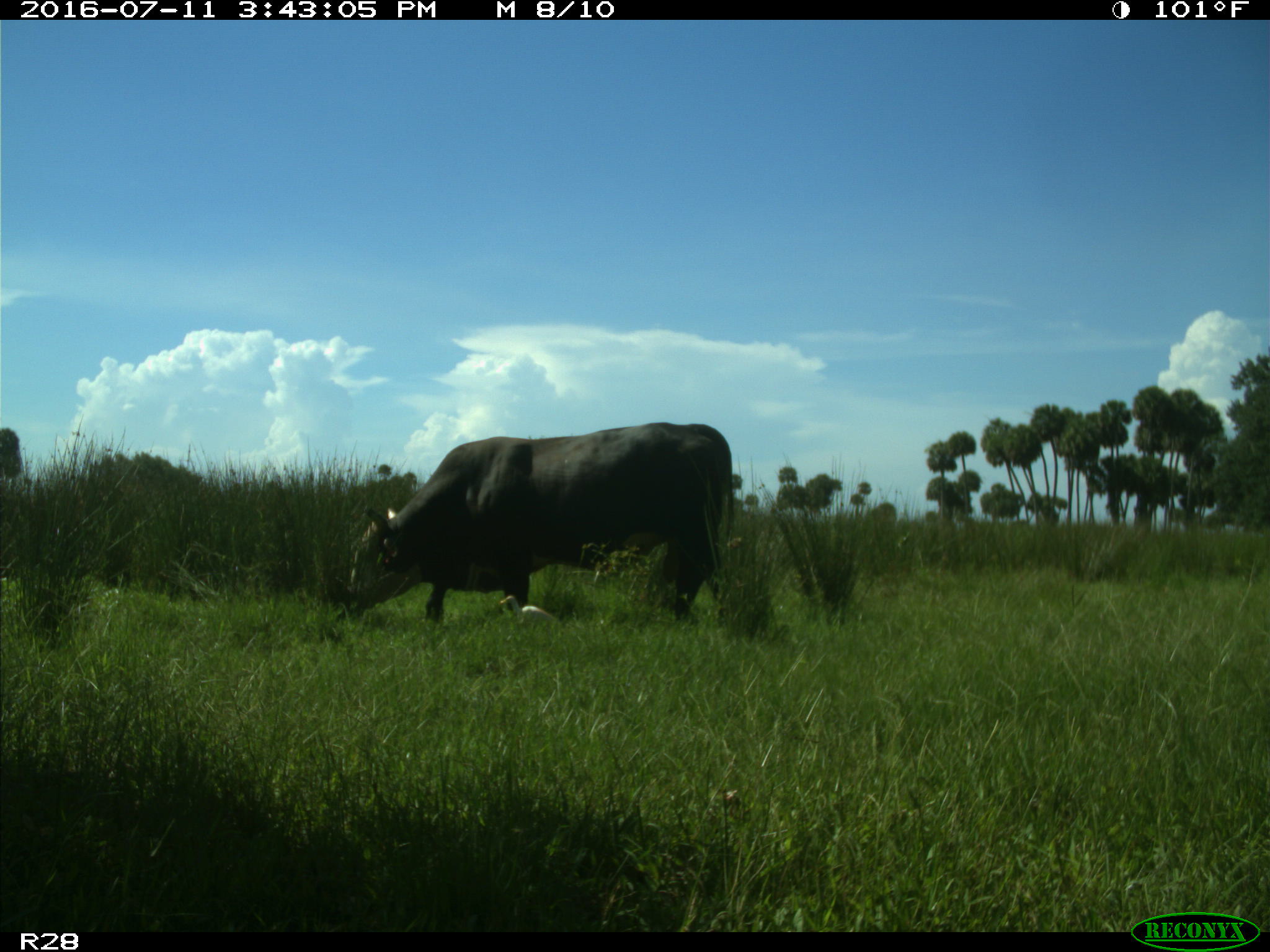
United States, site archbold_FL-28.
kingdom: Animalia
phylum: Chordata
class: Mammalia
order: Artiodactyla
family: Bovidae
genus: Bos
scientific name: Bos taurus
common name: domestic cow